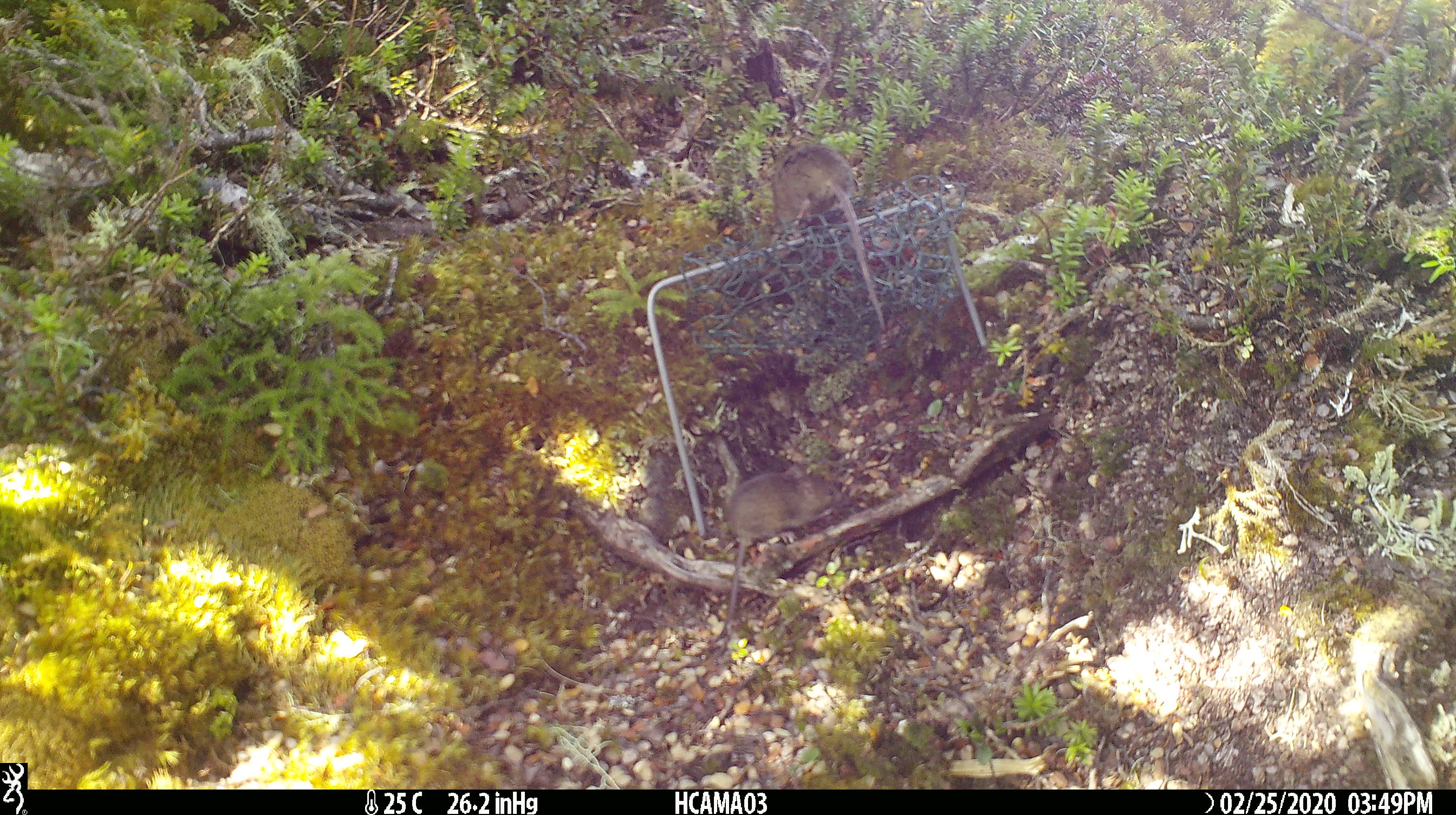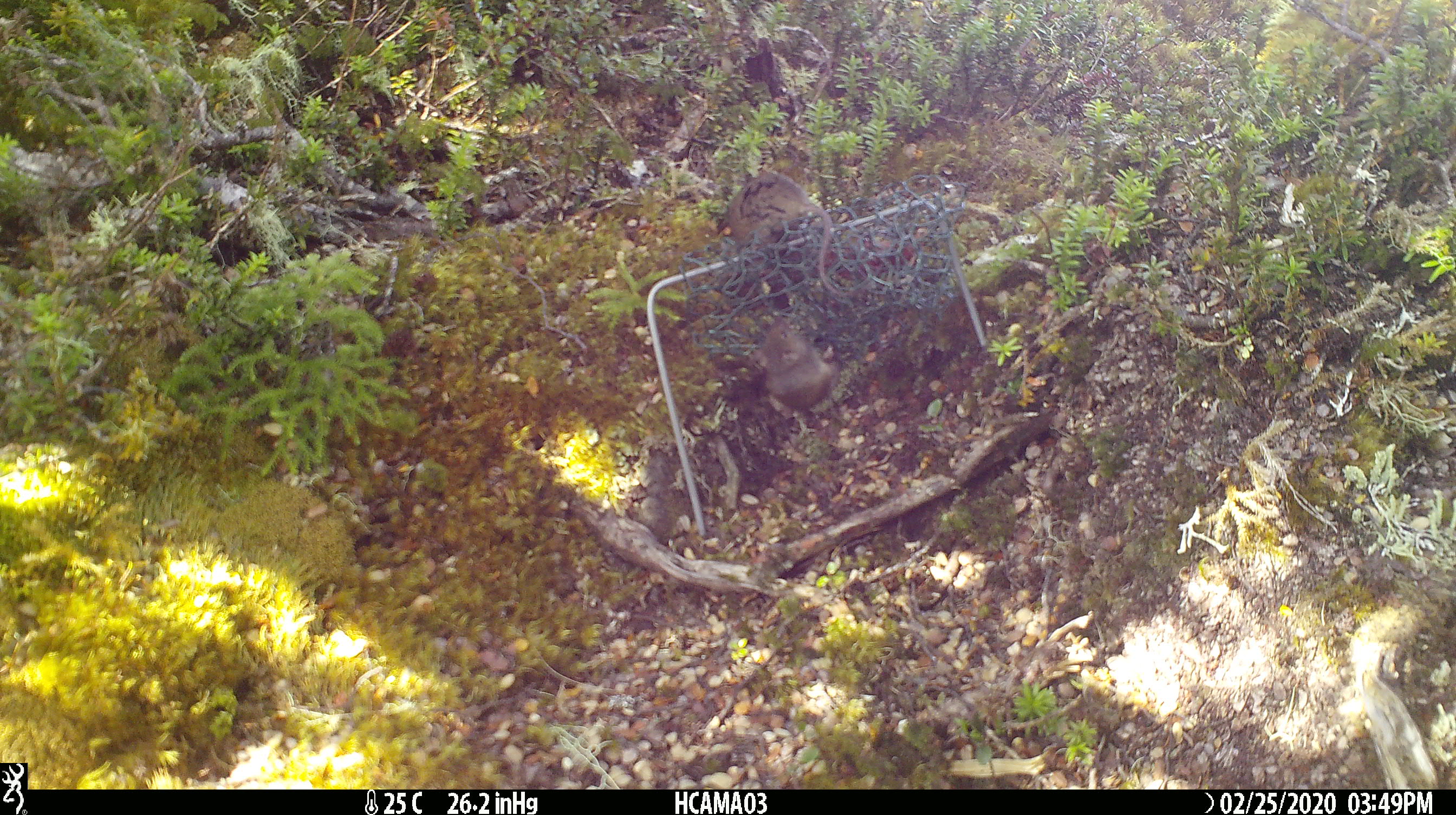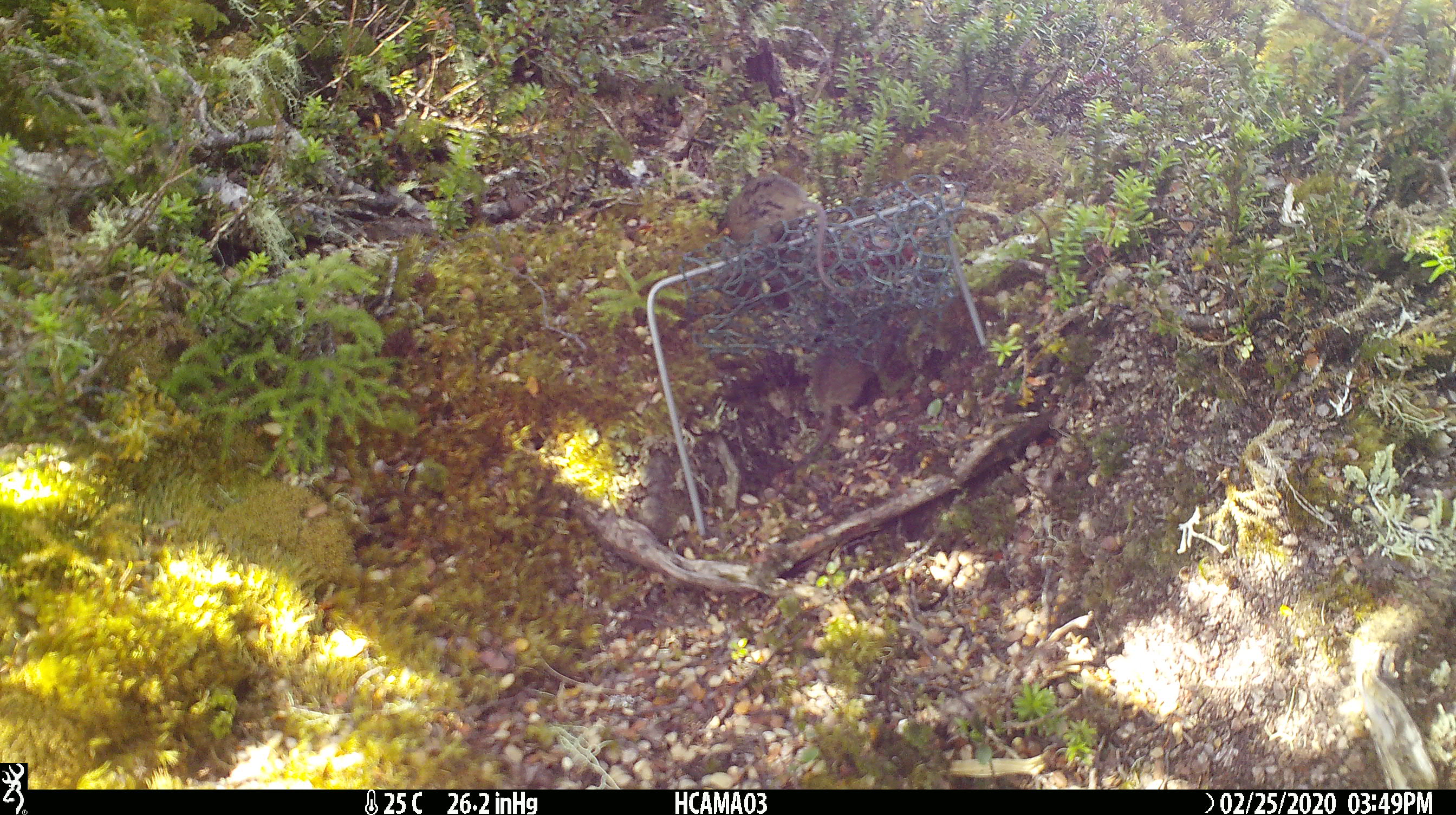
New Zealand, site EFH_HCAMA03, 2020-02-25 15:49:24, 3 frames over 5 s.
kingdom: Animalia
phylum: Chordata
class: Mammalia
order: Rodentia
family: Muridae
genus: Mus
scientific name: Mus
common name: mouse